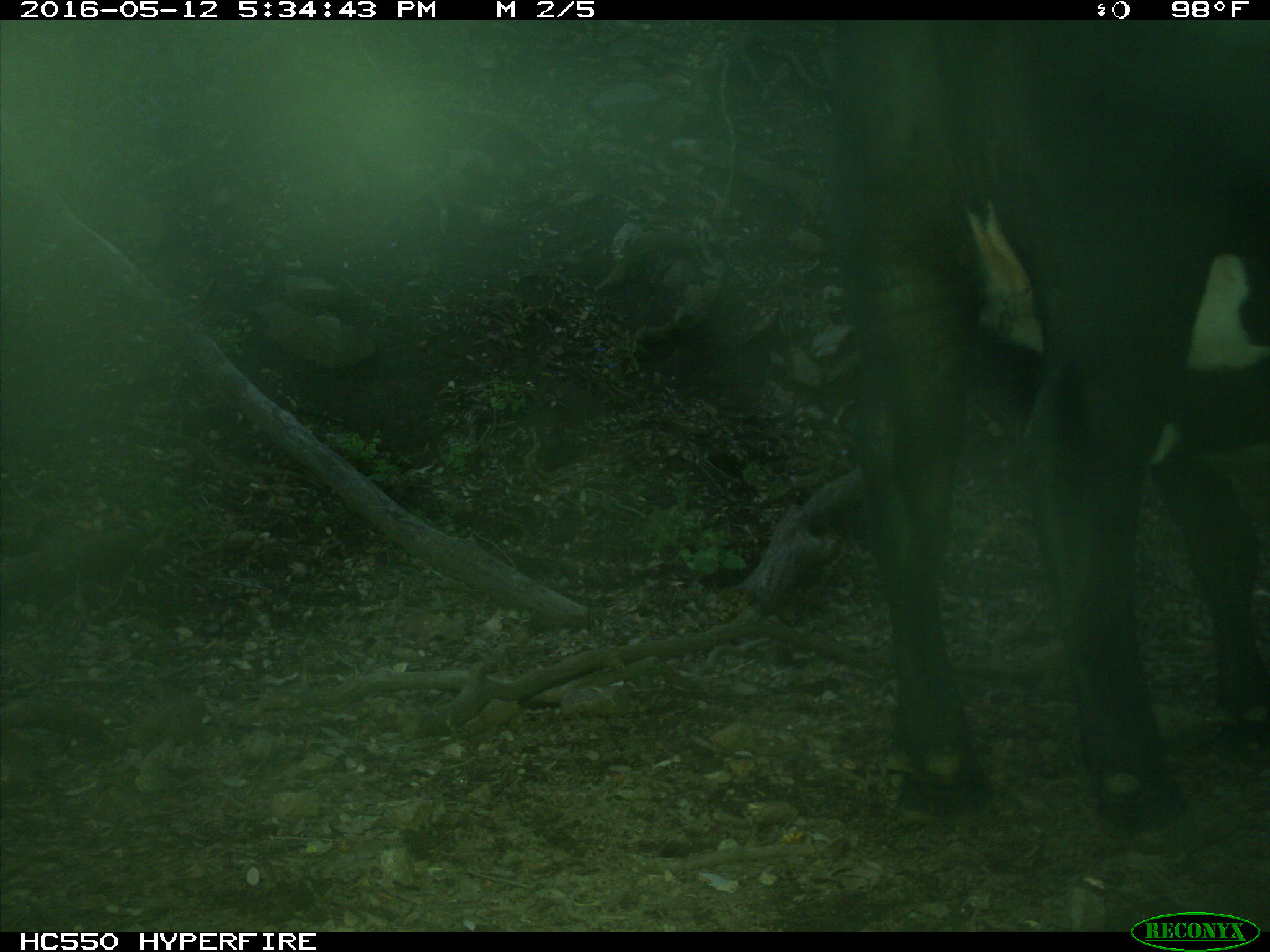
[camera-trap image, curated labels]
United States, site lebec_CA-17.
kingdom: Animalia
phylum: Chordata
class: Mammalia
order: Artiodactyla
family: Bovidae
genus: Bos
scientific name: Bos taurus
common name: domestic cow